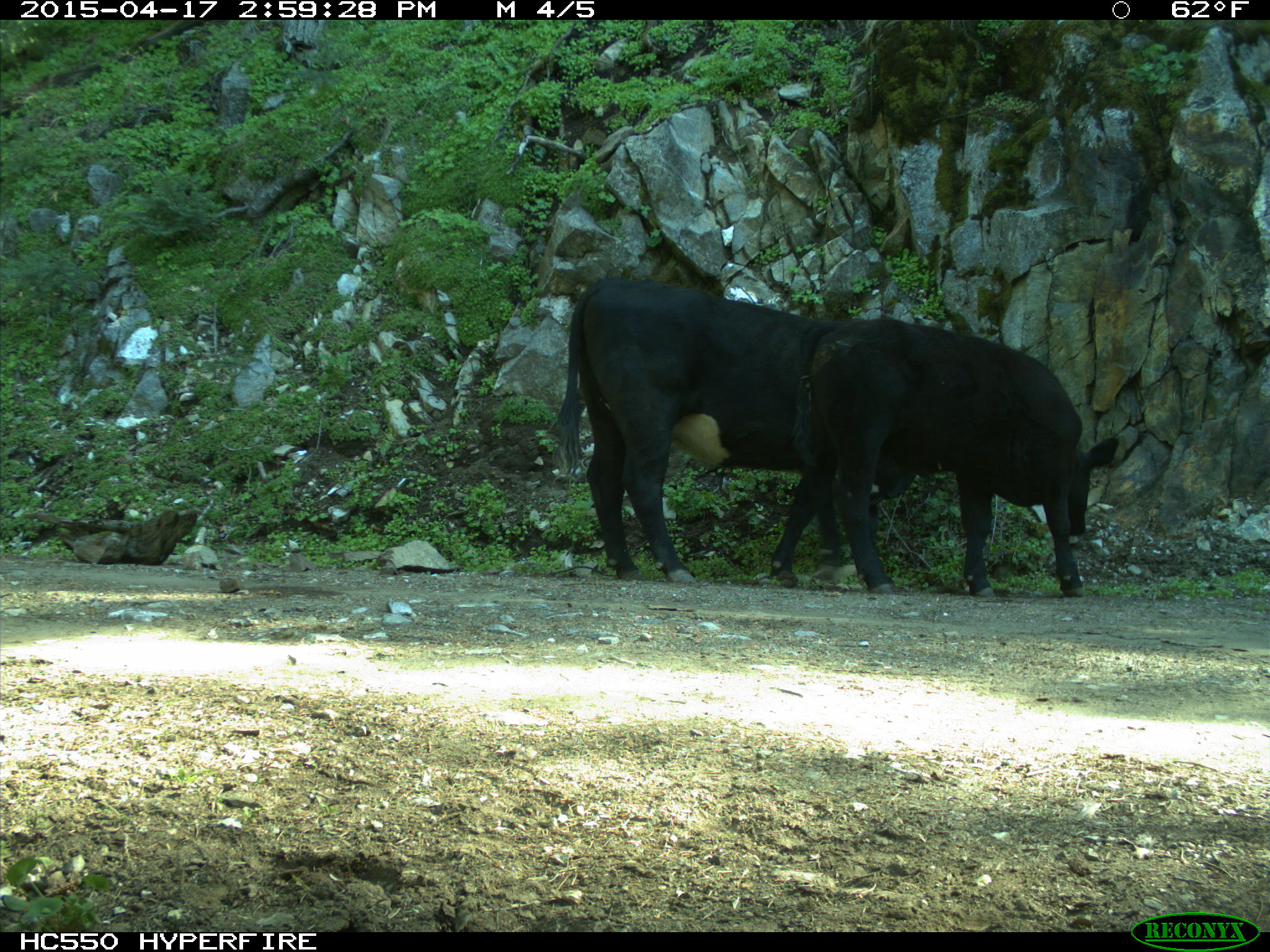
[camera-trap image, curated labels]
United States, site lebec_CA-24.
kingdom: Animalia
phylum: Chordata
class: Mammalia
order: Artiodactyla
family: Bovidae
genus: Bos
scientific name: Bos taurus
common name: domestic cow